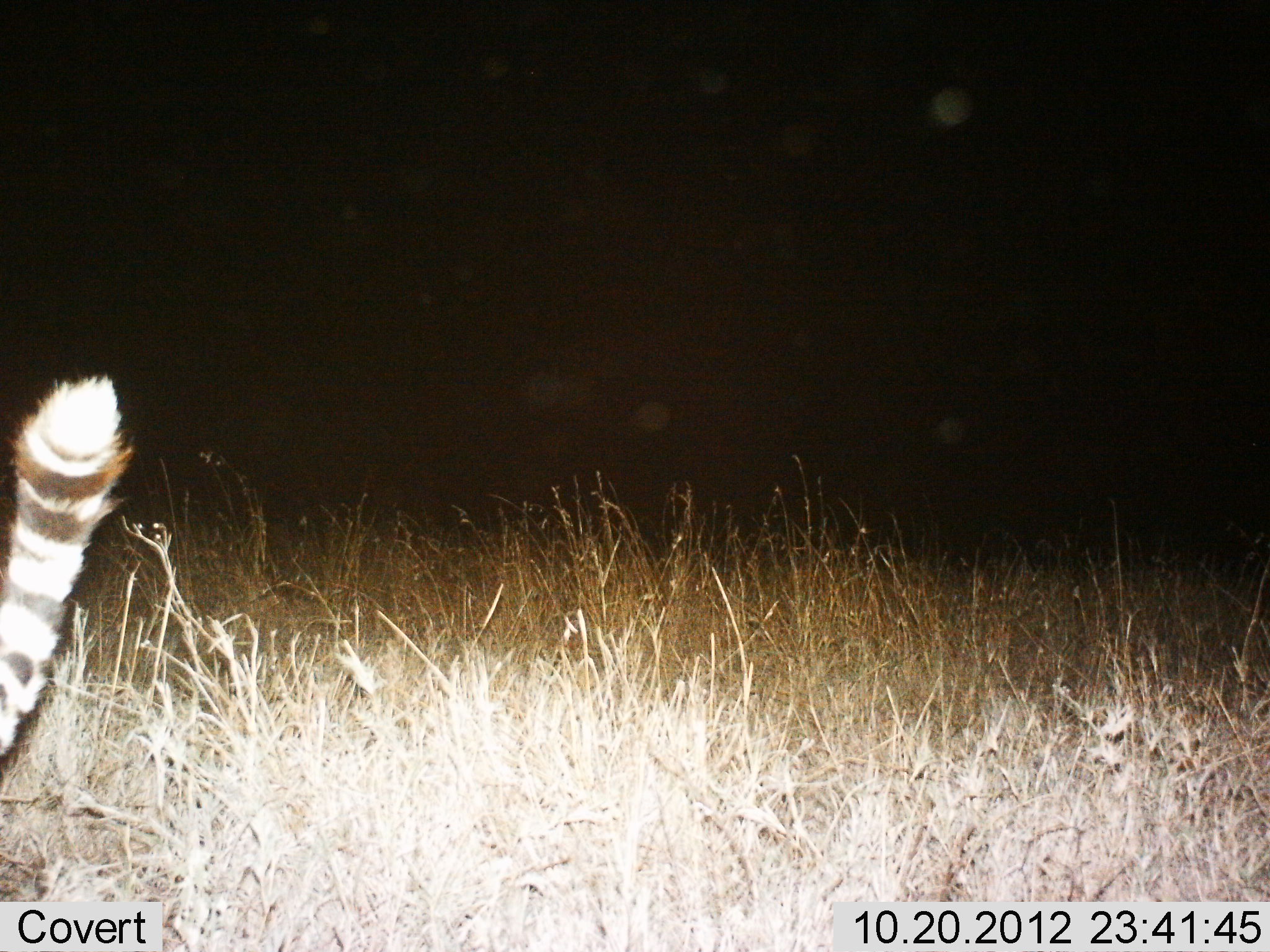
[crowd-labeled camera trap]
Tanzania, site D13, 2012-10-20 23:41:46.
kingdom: Animalia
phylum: Chordata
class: Mammalia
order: Carnivora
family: Felidae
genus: Acinonyx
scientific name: Acinonyx jubatus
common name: cheetah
Cheetah (Acinonyx jubatus), count 1. Behavior (volunteer vote fractions): standing 25%, resting 0%, moving 75%, interacting 0%. Young present (vote fraction): 0%. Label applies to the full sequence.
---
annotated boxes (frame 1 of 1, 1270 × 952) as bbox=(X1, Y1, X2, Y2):
animal: bbox=(0, 370, 137, 760)